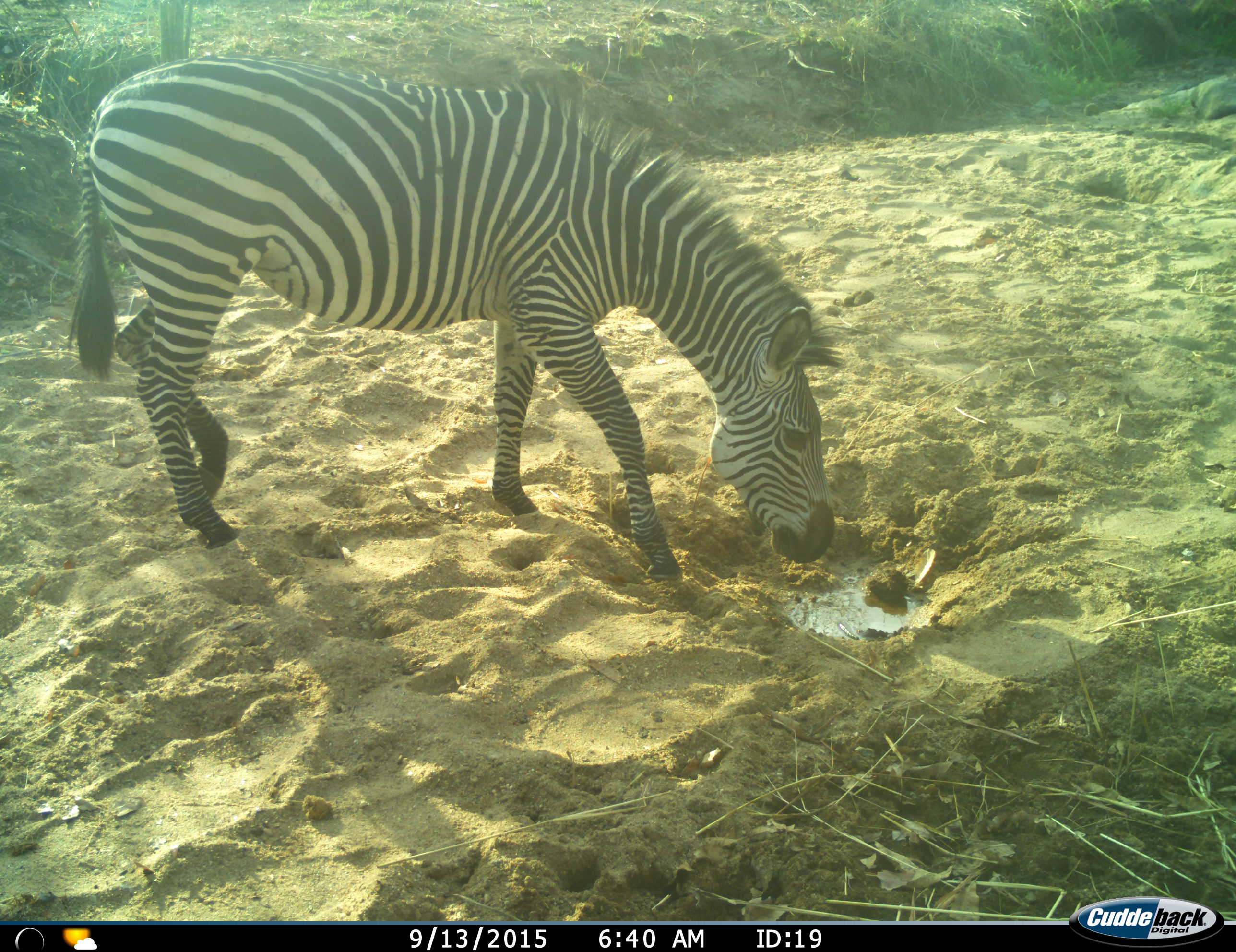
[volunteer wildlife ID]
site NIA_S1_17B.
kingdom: Animalia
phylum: Chordata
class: Mammalia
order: Perissodactyla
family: Equidae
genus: Equus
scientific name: Equus quagga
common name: plains zebra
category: zebraplains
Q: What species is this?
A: Zebraplains (plains zebra) (Equus quagga).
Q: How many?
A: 1.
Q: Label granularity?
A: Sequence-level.